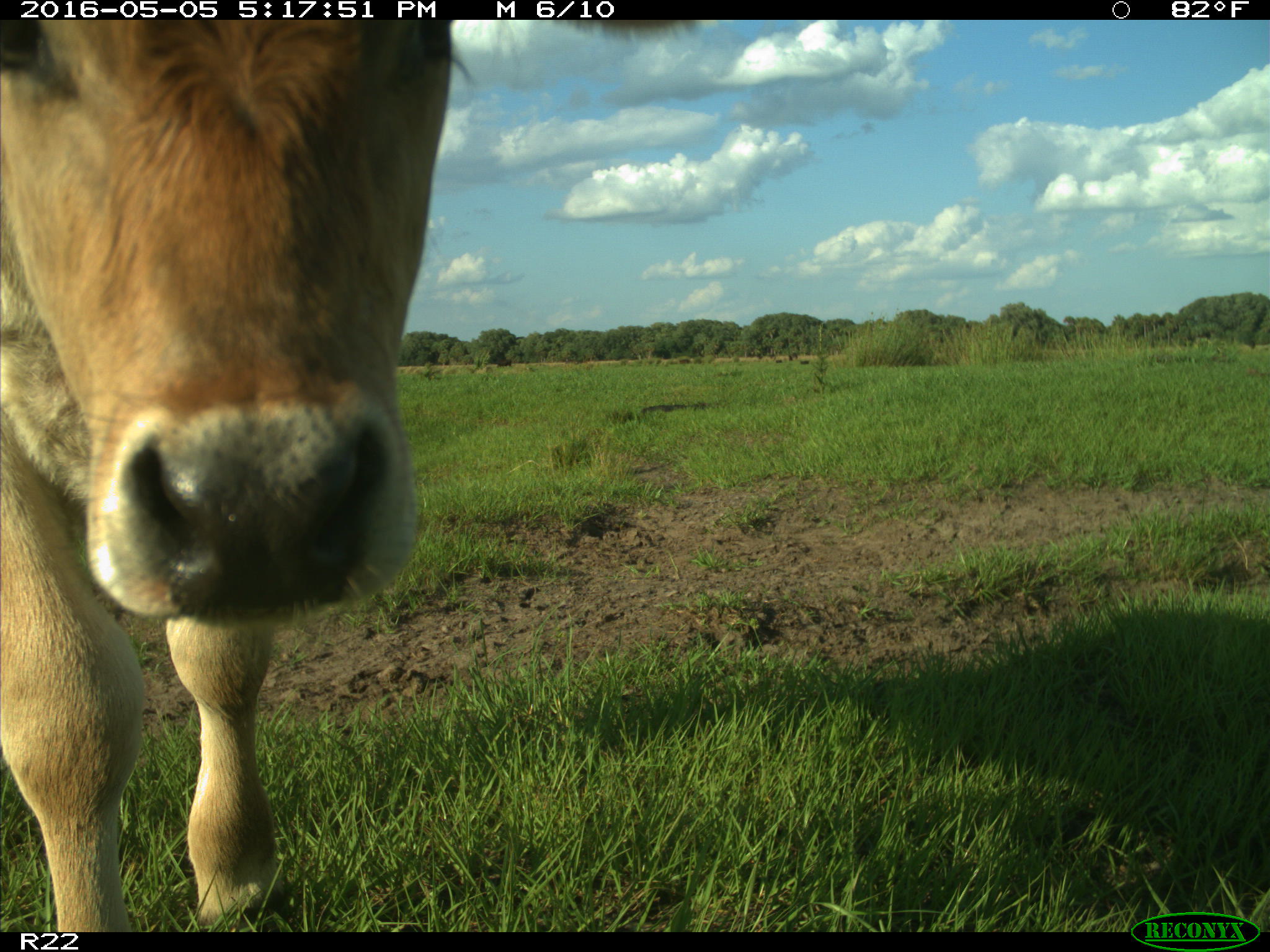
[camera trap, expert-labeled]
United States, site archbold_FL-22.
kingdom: Animalia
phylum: Chordata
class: Mammalia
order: Artiodactyla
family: Bovidae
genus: Bos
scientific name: Bos taurus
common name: domestic cow